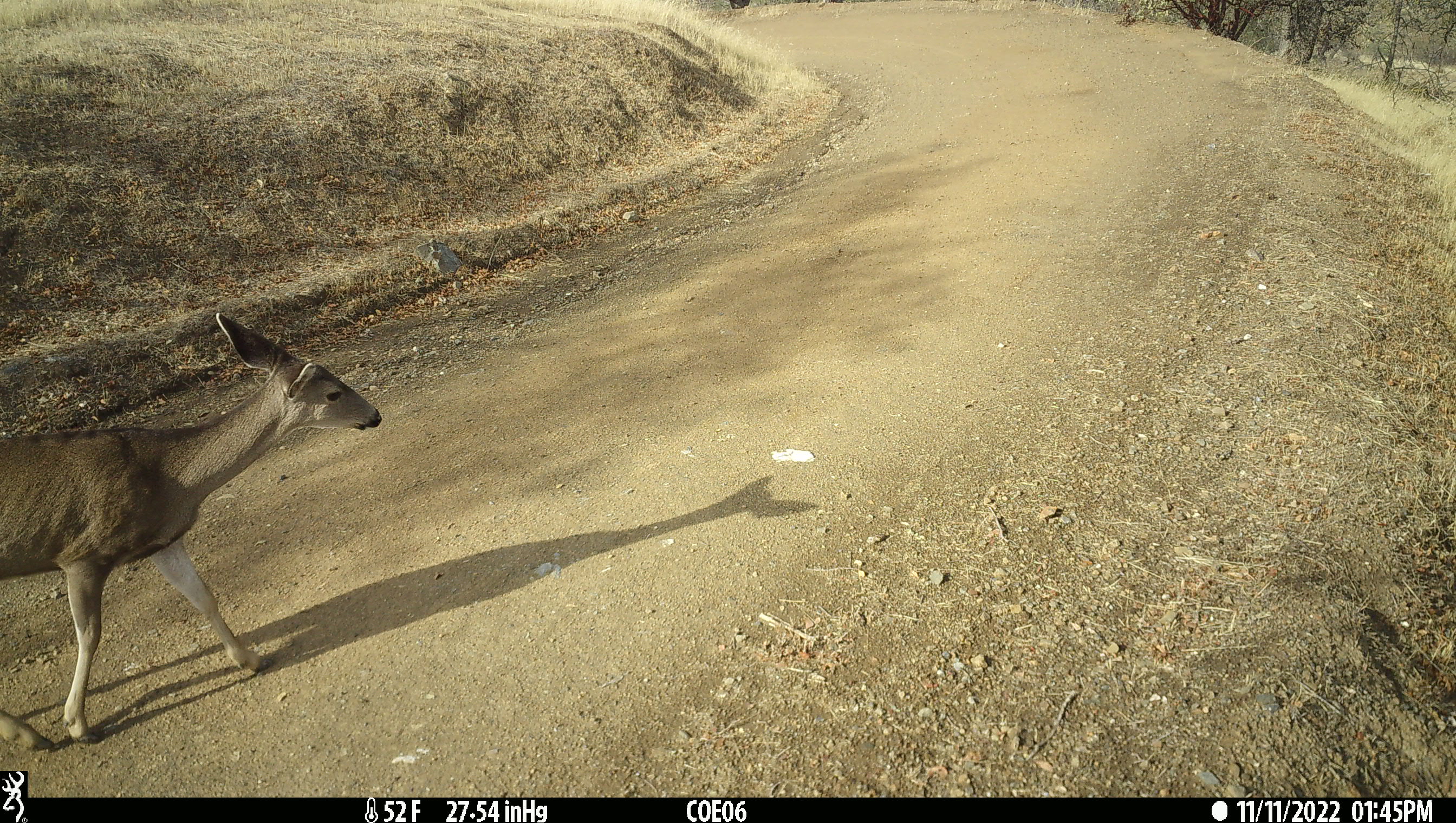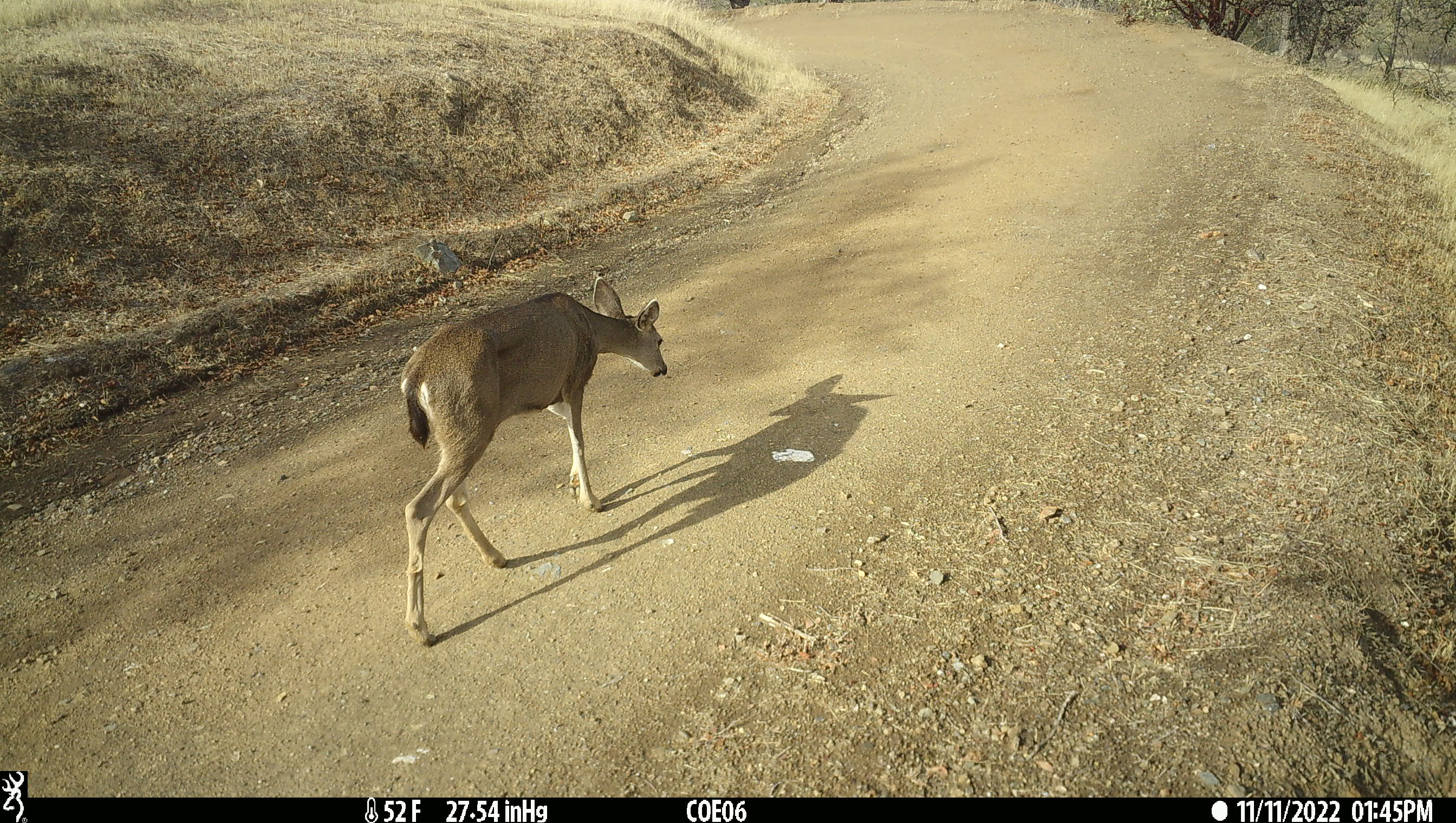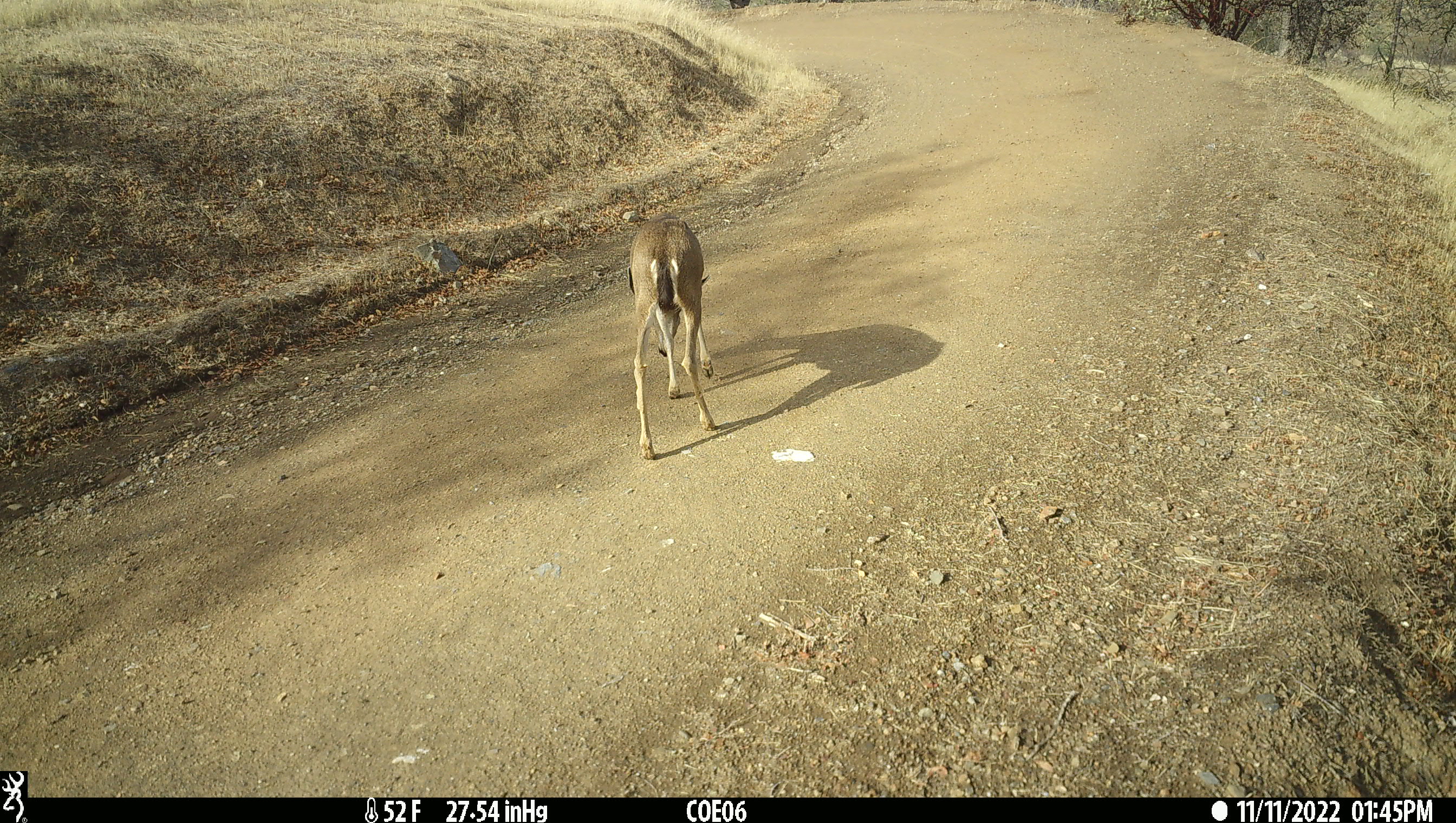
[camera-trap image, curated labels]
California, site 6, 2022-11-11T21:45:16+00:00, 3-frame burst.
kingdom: Animalia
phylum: Chordata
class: Mammalia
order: Artiodactyla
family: Cervidae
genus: Odocoileus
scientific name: Odocoileus hemionus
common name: mule deer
Mule deer (Odocoileus hemionus).